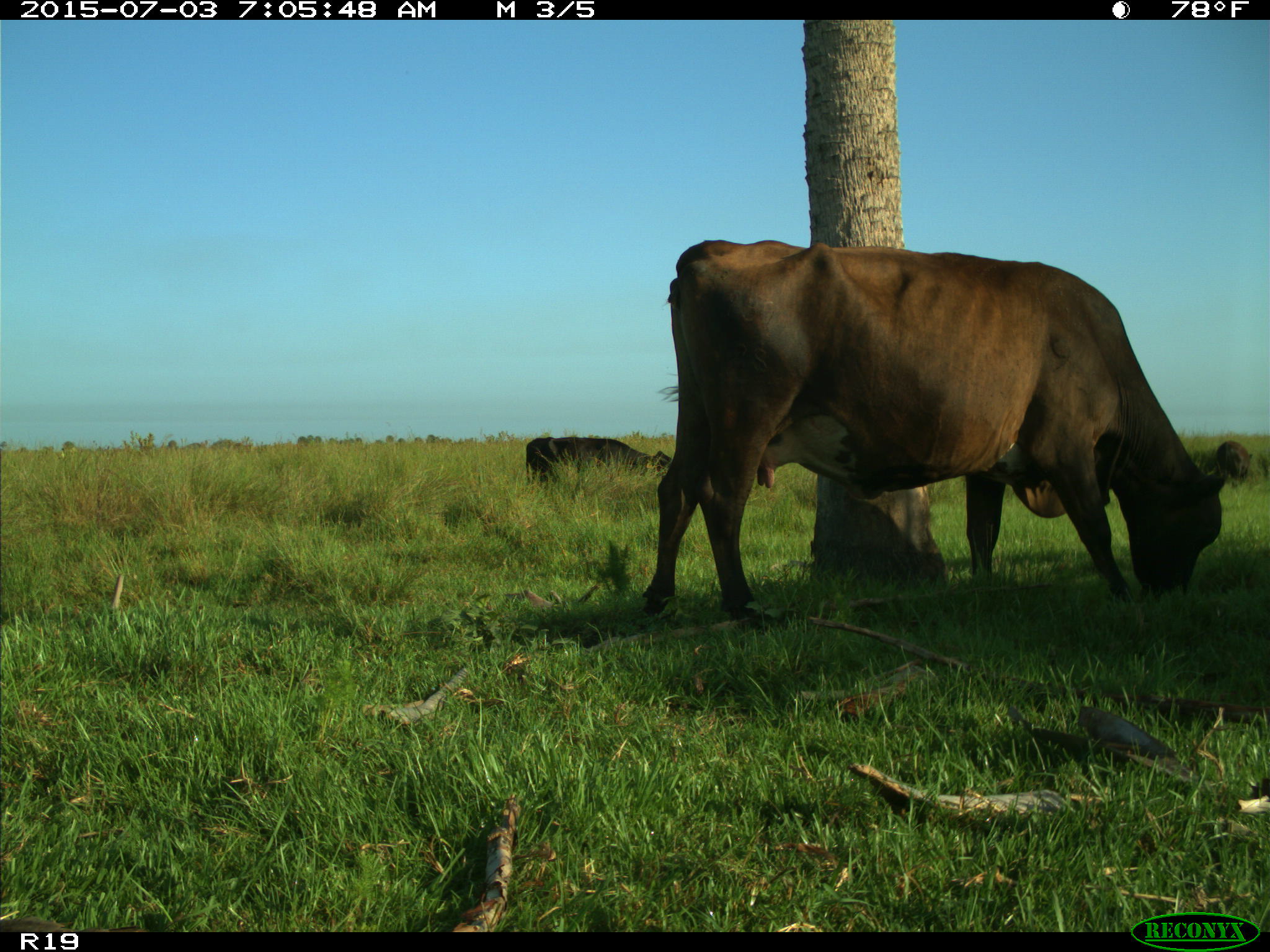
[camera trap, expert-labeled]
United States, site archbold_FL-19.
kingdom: Animalia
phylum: Chordata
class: Mammalia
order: Artiodactyla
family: Bovidae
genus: Bos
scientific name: Bos taurus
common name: domestic cow